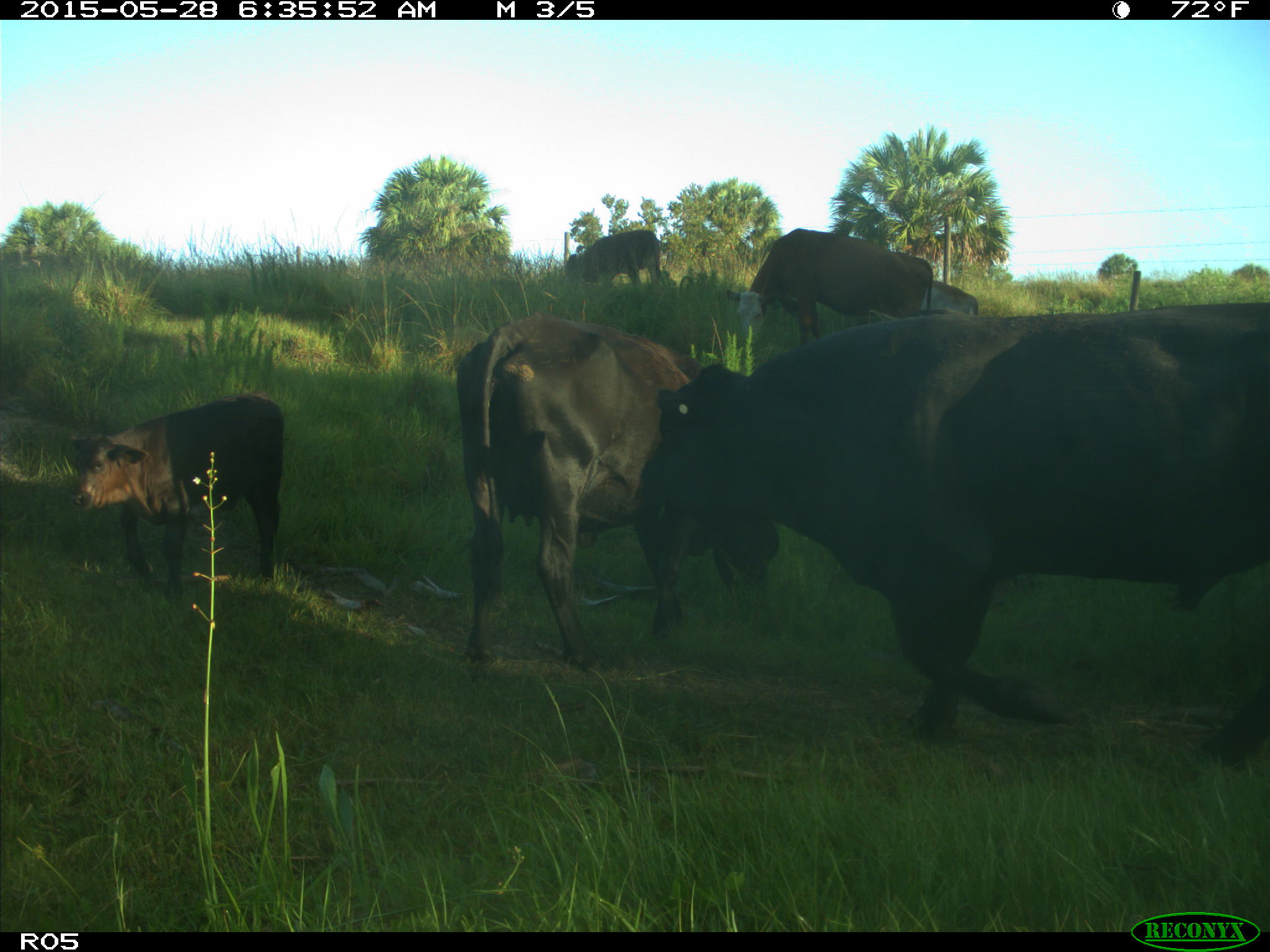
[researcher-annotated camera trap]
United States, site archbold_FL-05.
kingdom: Animalia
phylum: Chordata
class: Mammalia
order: Artiodactyla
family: Bovidae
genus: Bos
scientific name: Bos taurus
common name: domestic cow